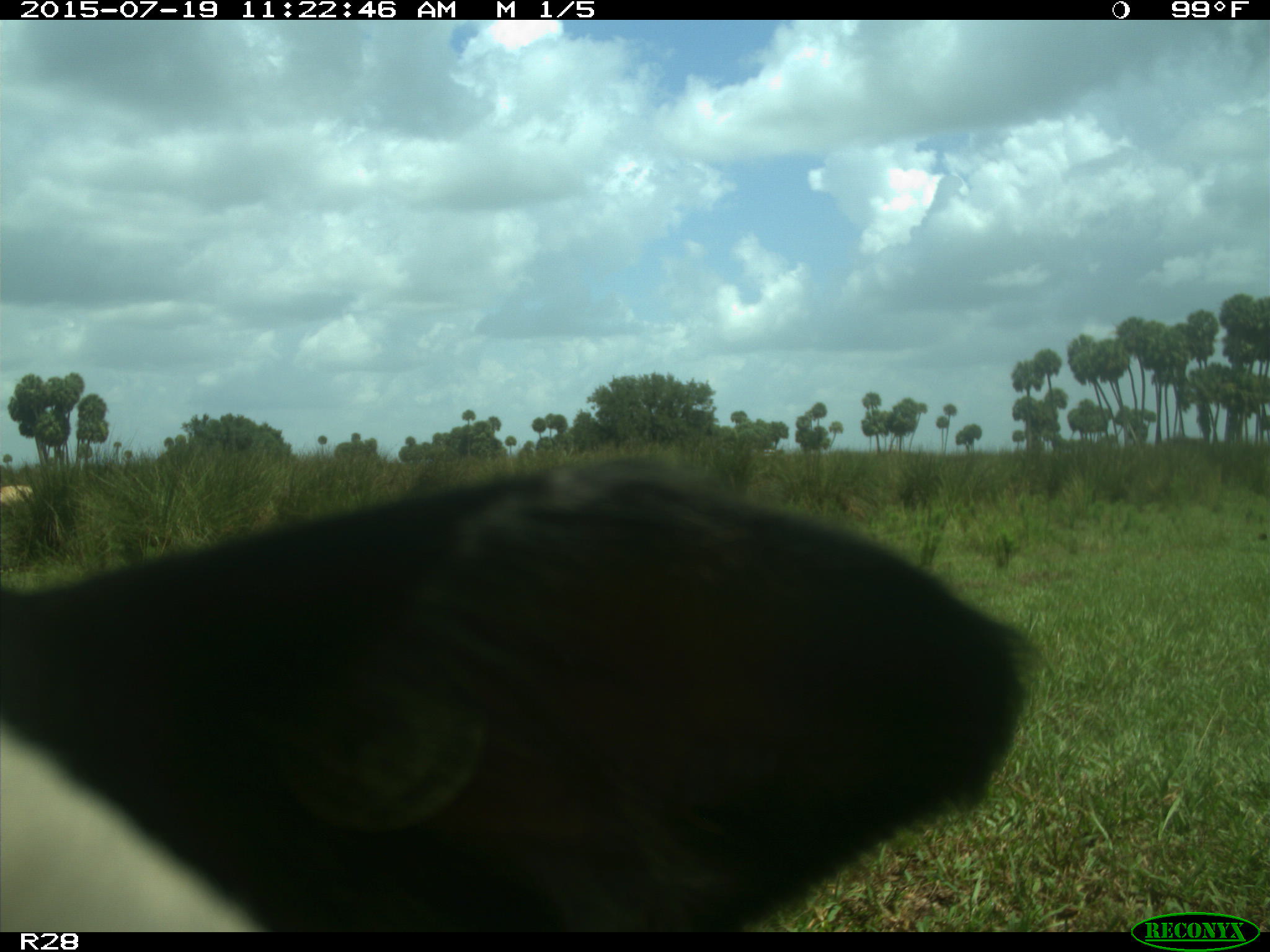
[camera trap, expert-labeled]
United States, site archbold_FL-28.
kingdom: Animalia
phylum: Chordata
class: Mammalia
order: Artiodactyla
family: Bovidae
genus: Bos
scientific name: Bos taurus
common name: domestic cow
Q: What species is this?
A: Bos taurus (domestic cow).